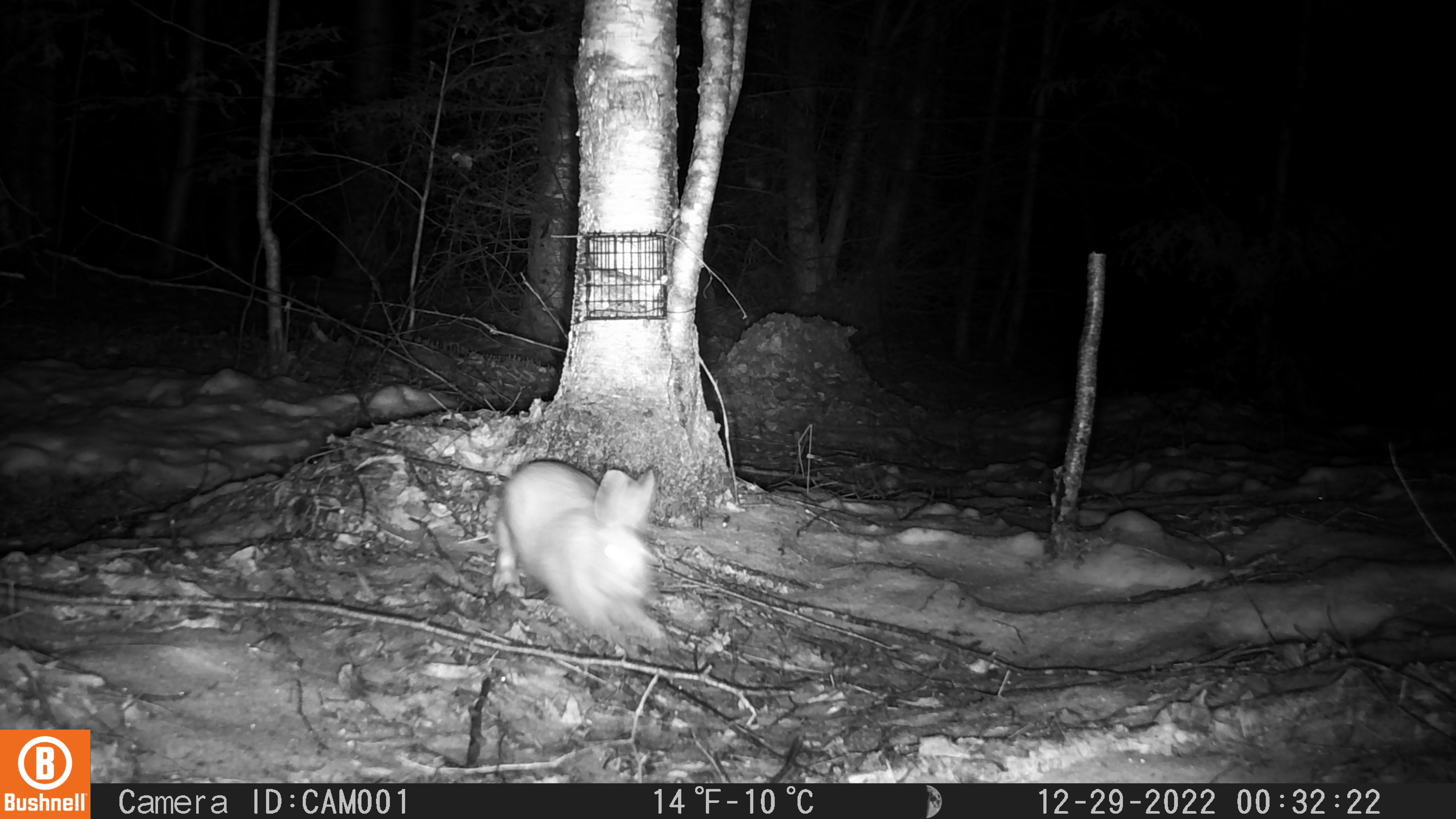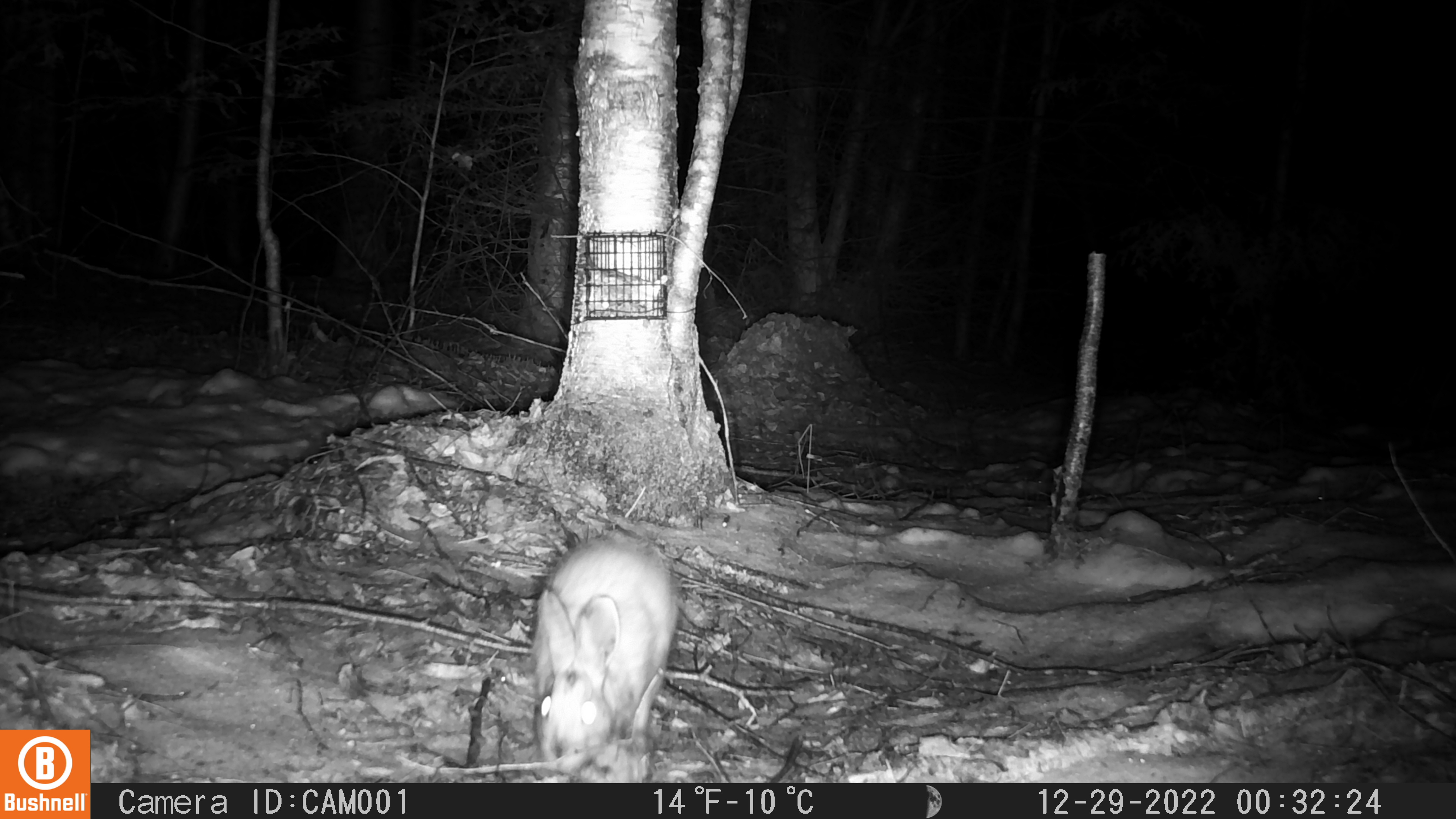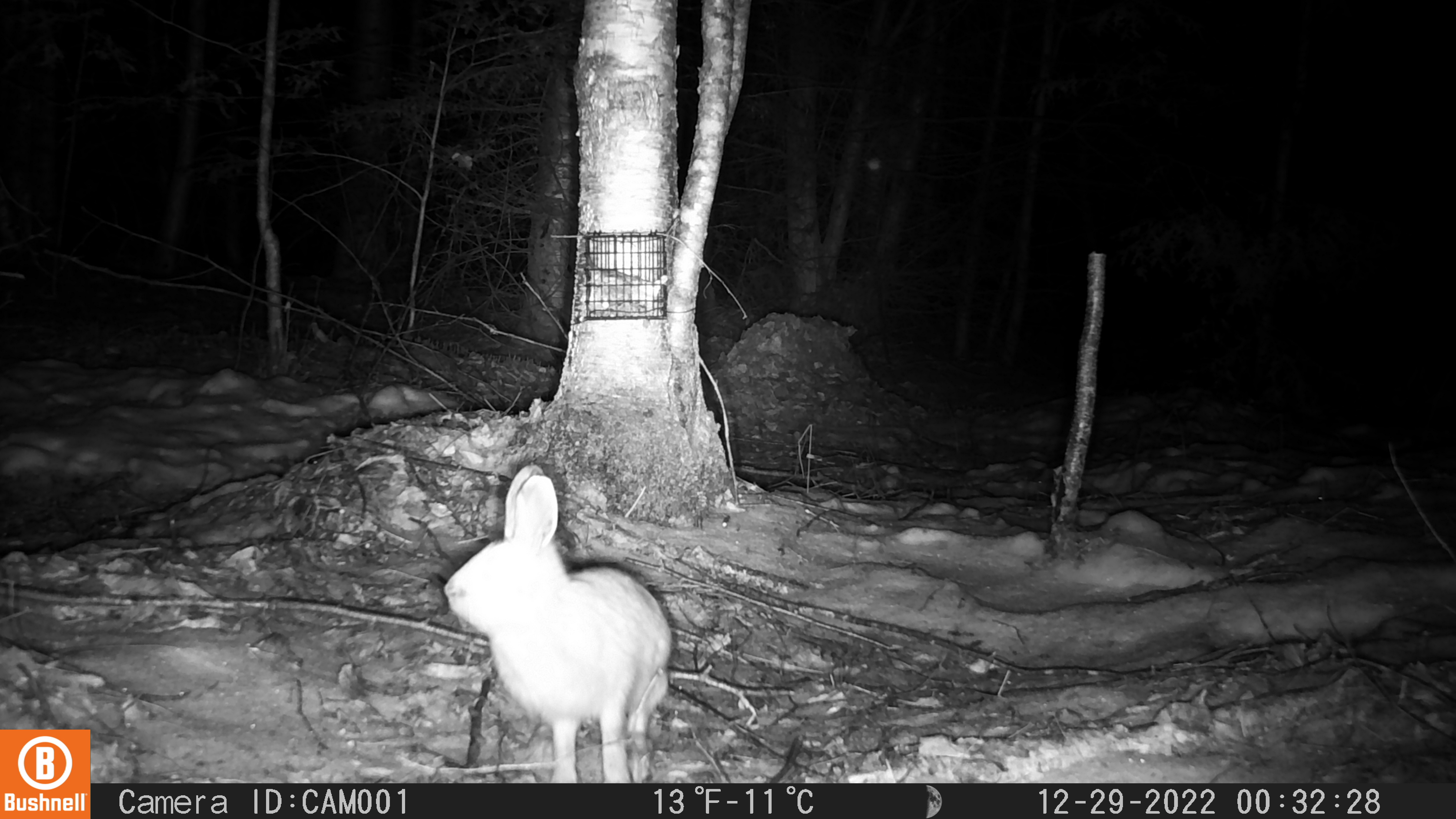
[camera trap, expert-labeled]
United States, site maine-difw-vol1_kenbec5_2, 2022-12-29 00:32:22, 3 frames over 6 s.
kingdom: Animalia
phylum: Chordata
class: Mammalia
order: Lagomorpha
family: Leporidae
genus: Lepus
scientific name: Lepus americanus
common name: snowshoe hare